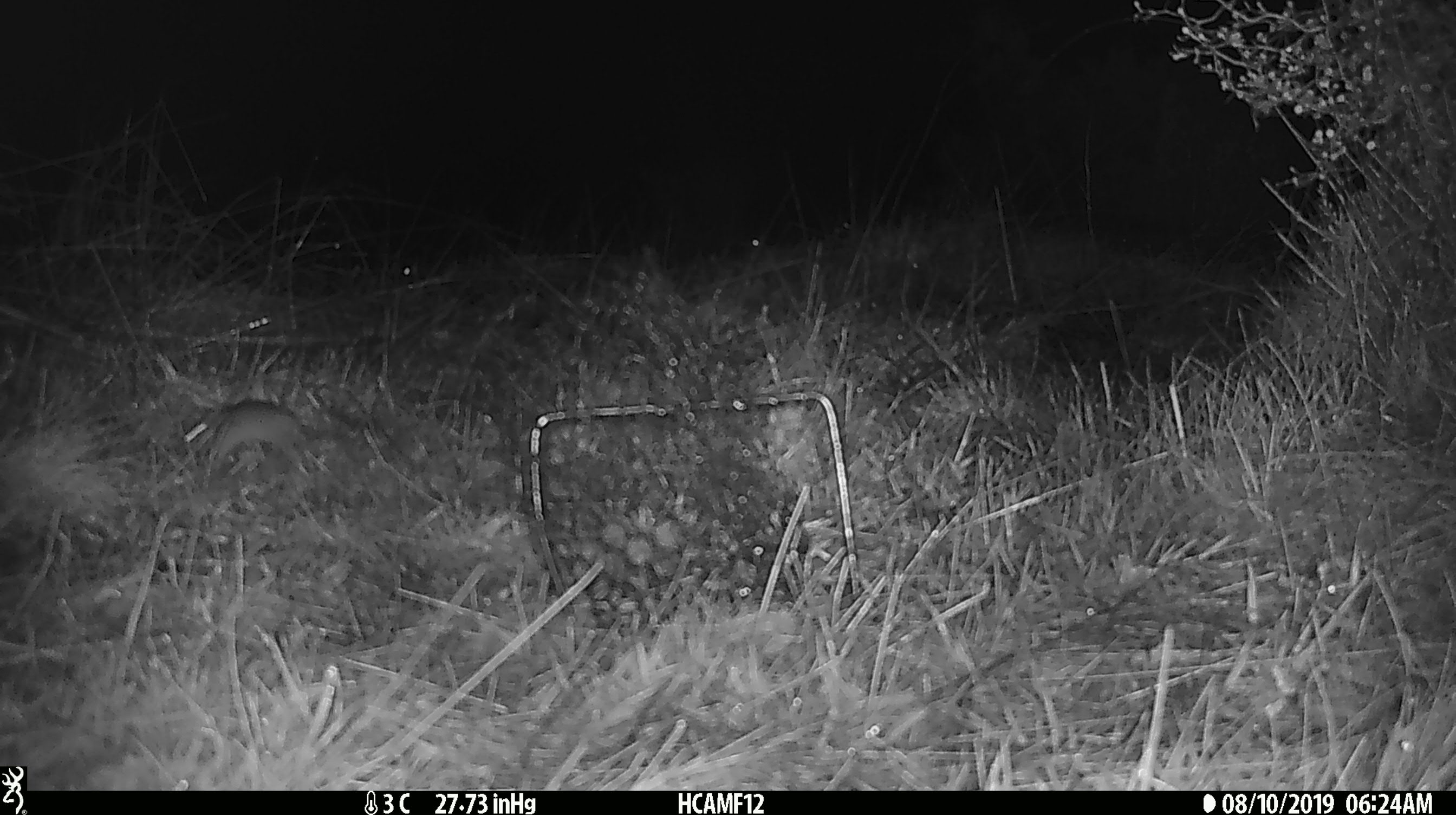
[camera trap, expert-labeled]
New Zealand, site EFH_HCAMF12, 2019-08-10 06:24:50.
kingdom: Animalia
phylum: Chordata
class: Mammalia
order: Rodentia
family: Muridae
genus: Mus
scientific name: Mus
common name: mouse